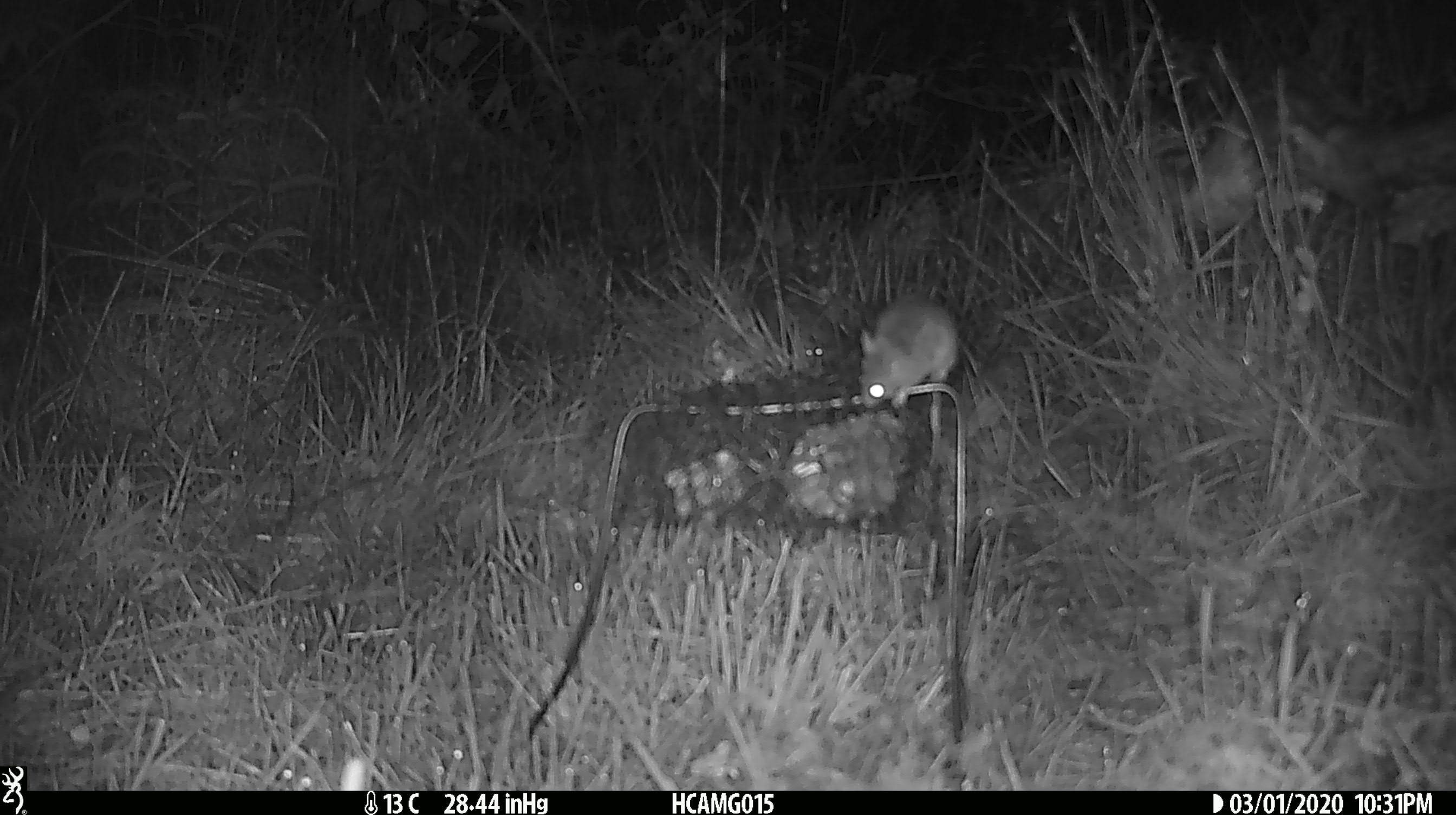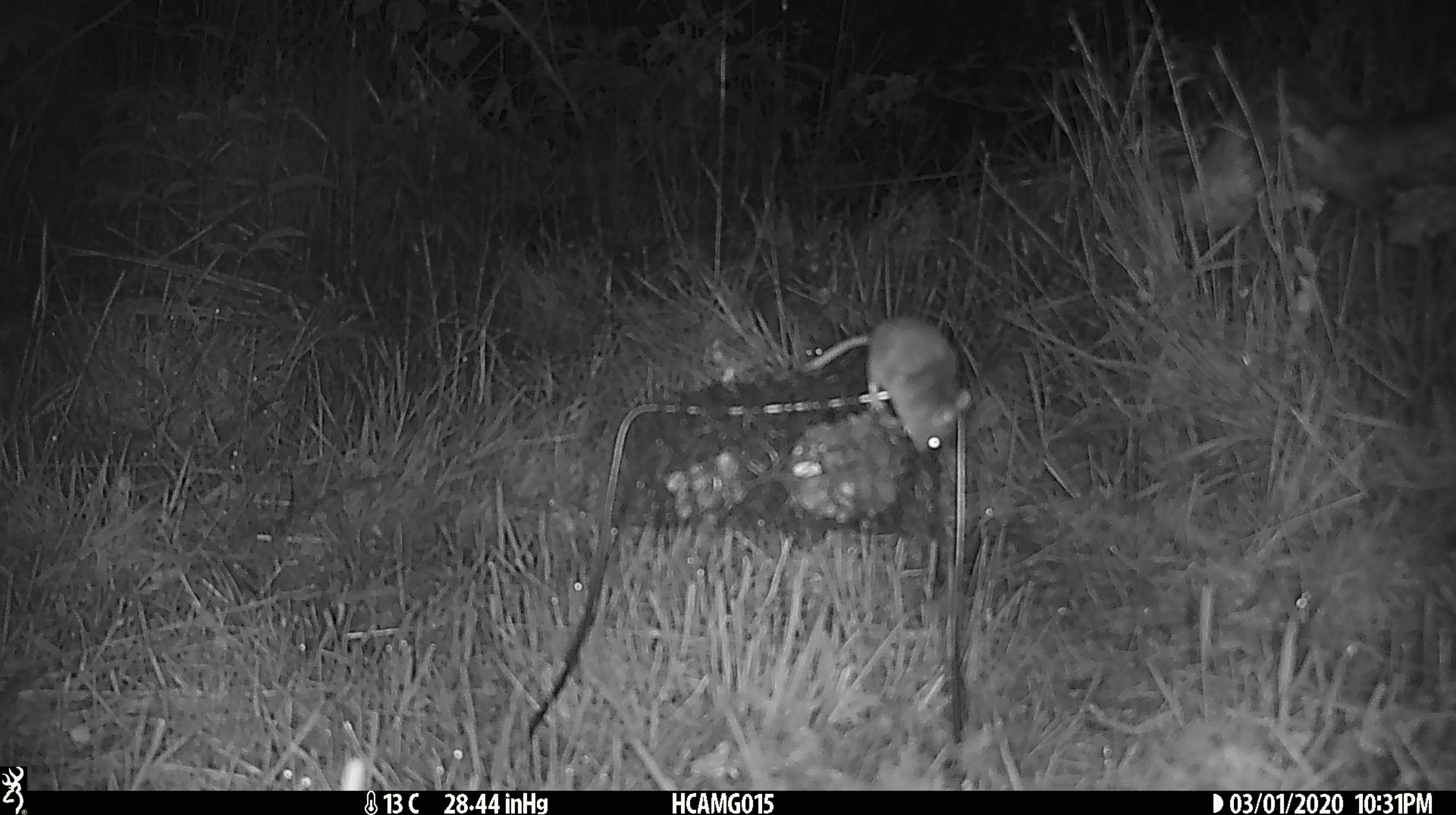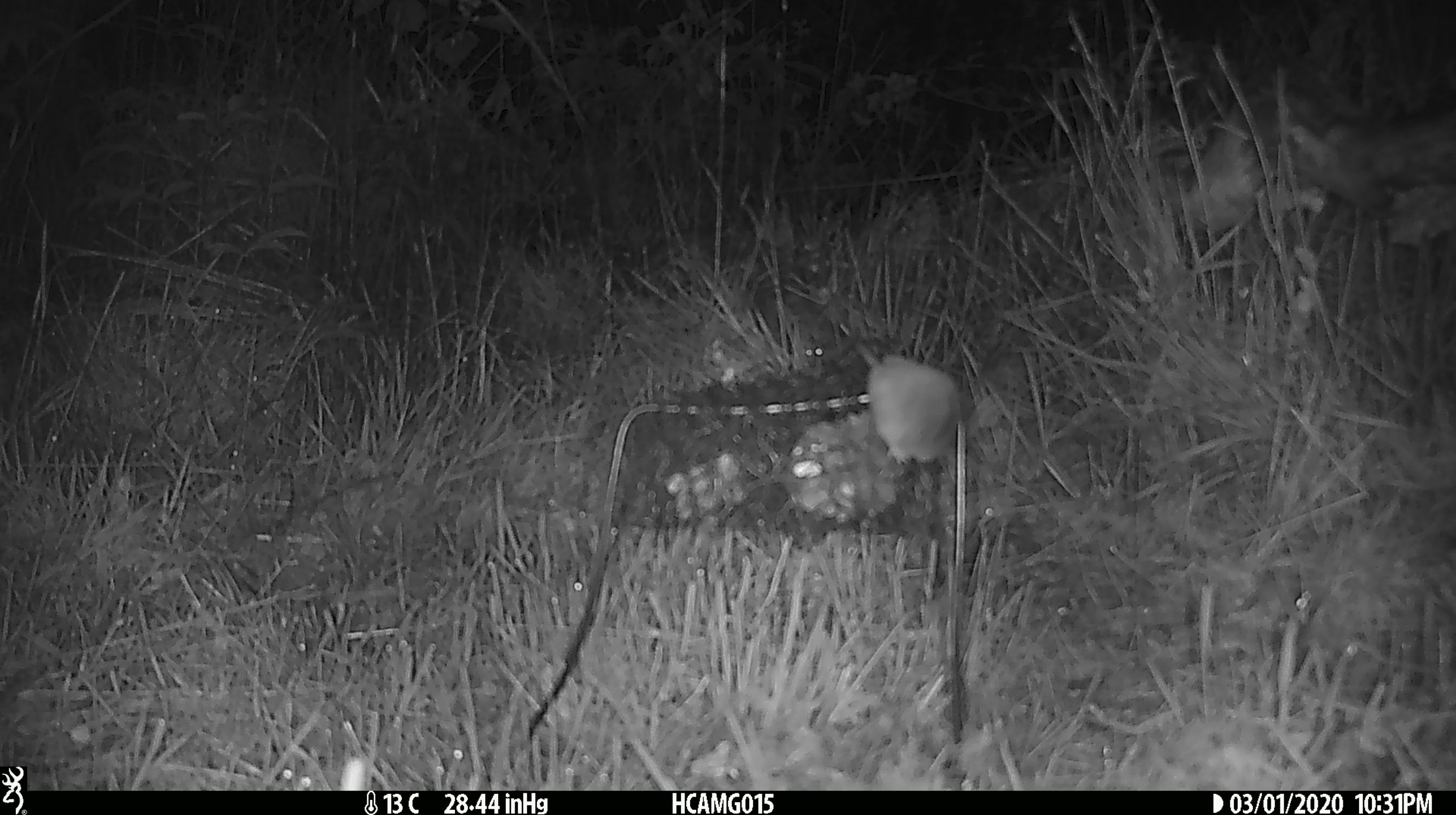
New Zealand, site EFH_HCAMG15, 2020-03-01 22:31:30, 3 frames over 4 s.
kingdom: Animalia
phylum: Chordata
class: Mammalia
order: Rodentia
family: Muridae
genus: Mus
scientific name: Mus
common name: mouse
Mouse (Mus).